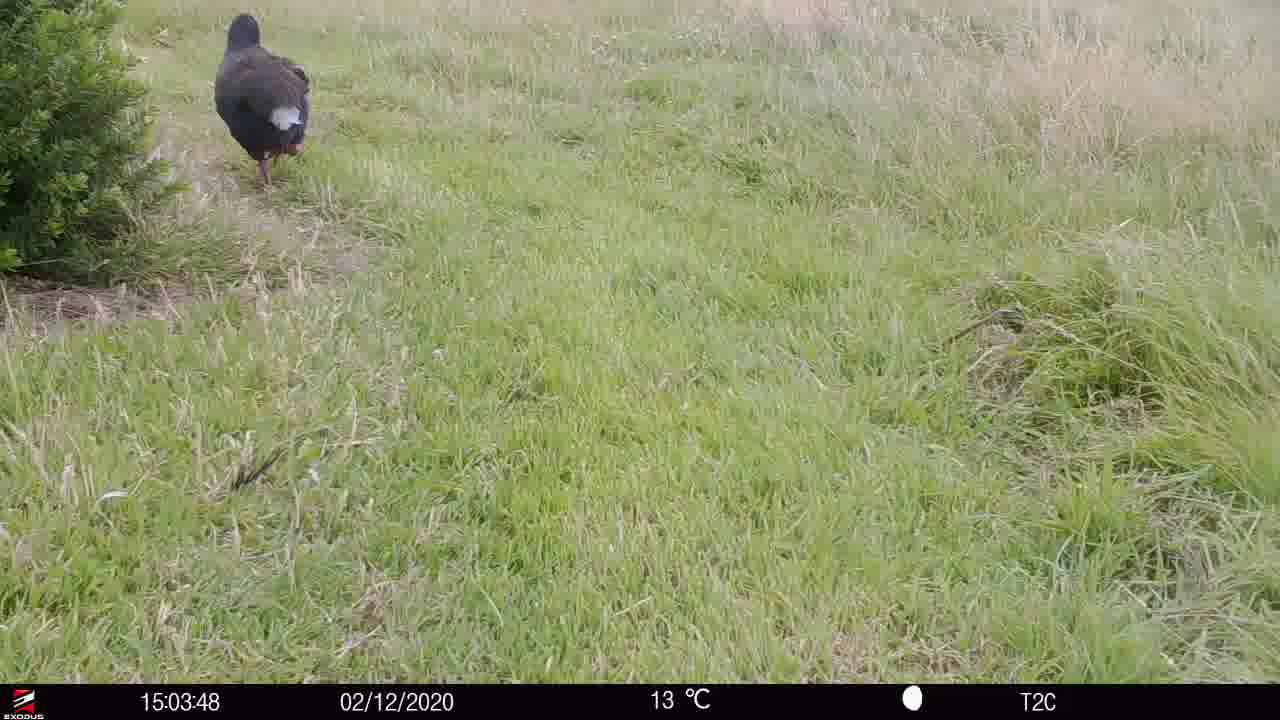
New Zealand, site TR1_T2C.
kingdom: Animalia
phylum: Chordata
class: Aves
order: Gruiformes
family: Rallidae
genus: Porphyrio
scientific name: Porphyrio mantelli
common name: takahe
Takahe (Porphyrio mantelli).